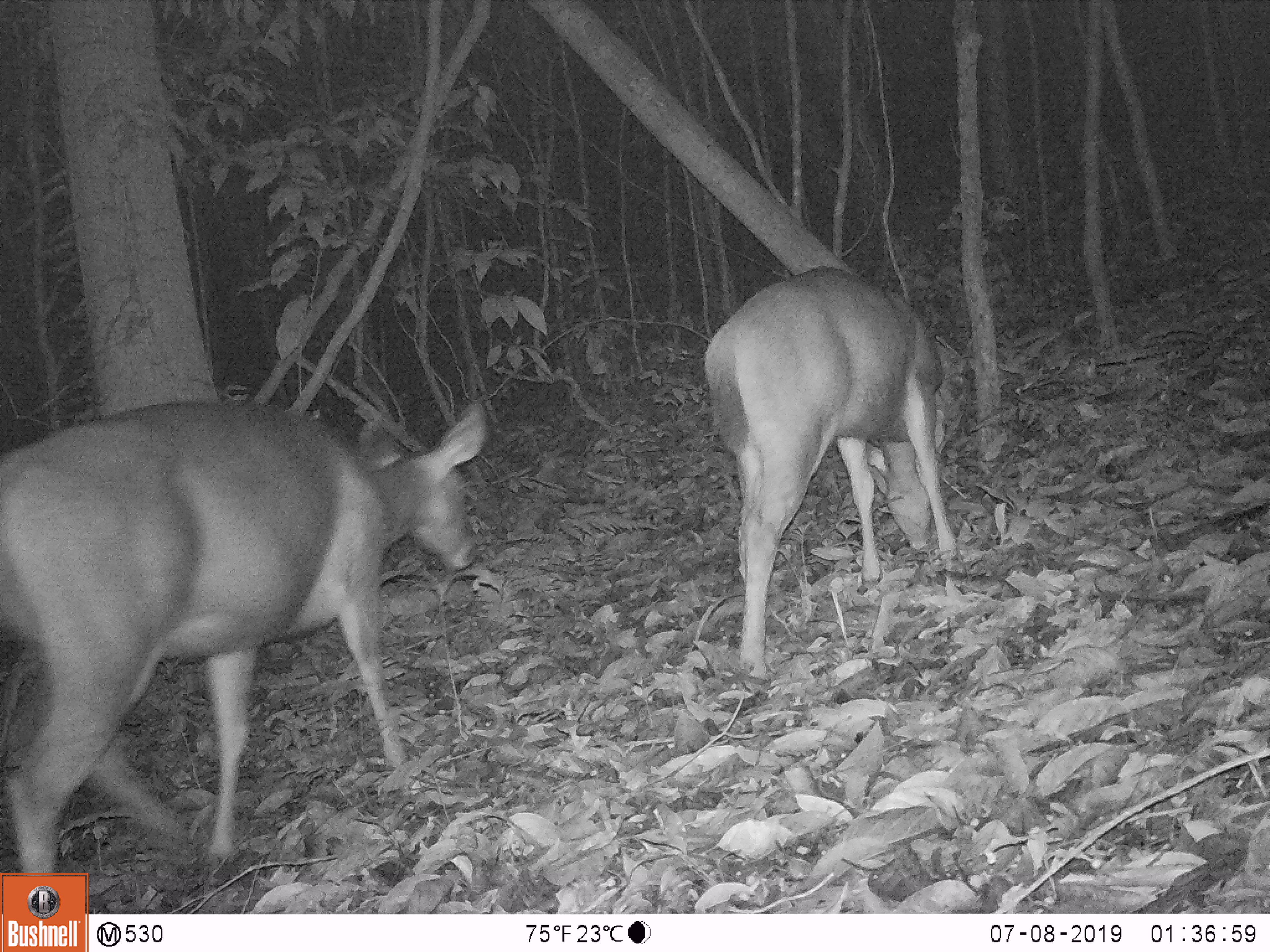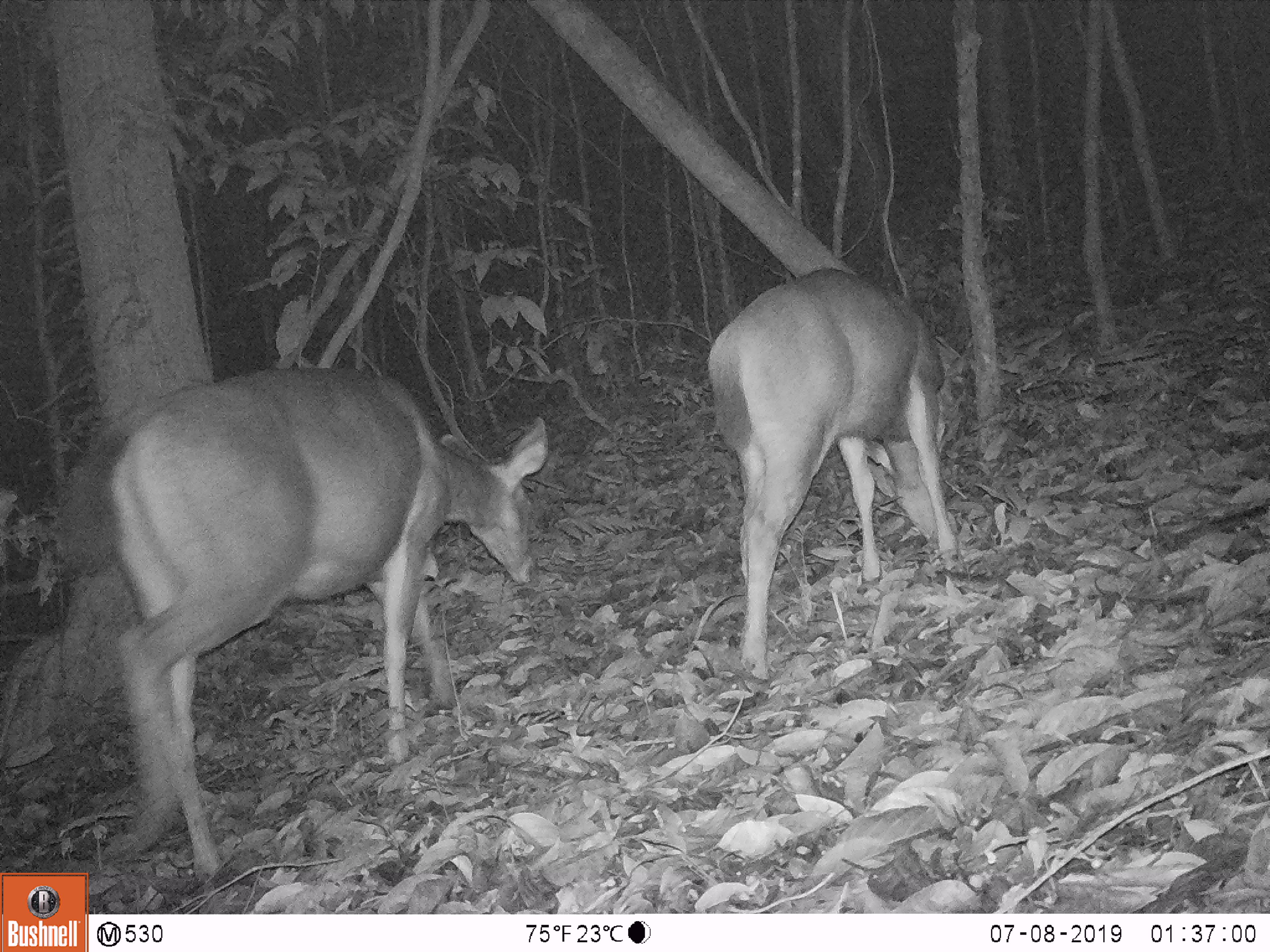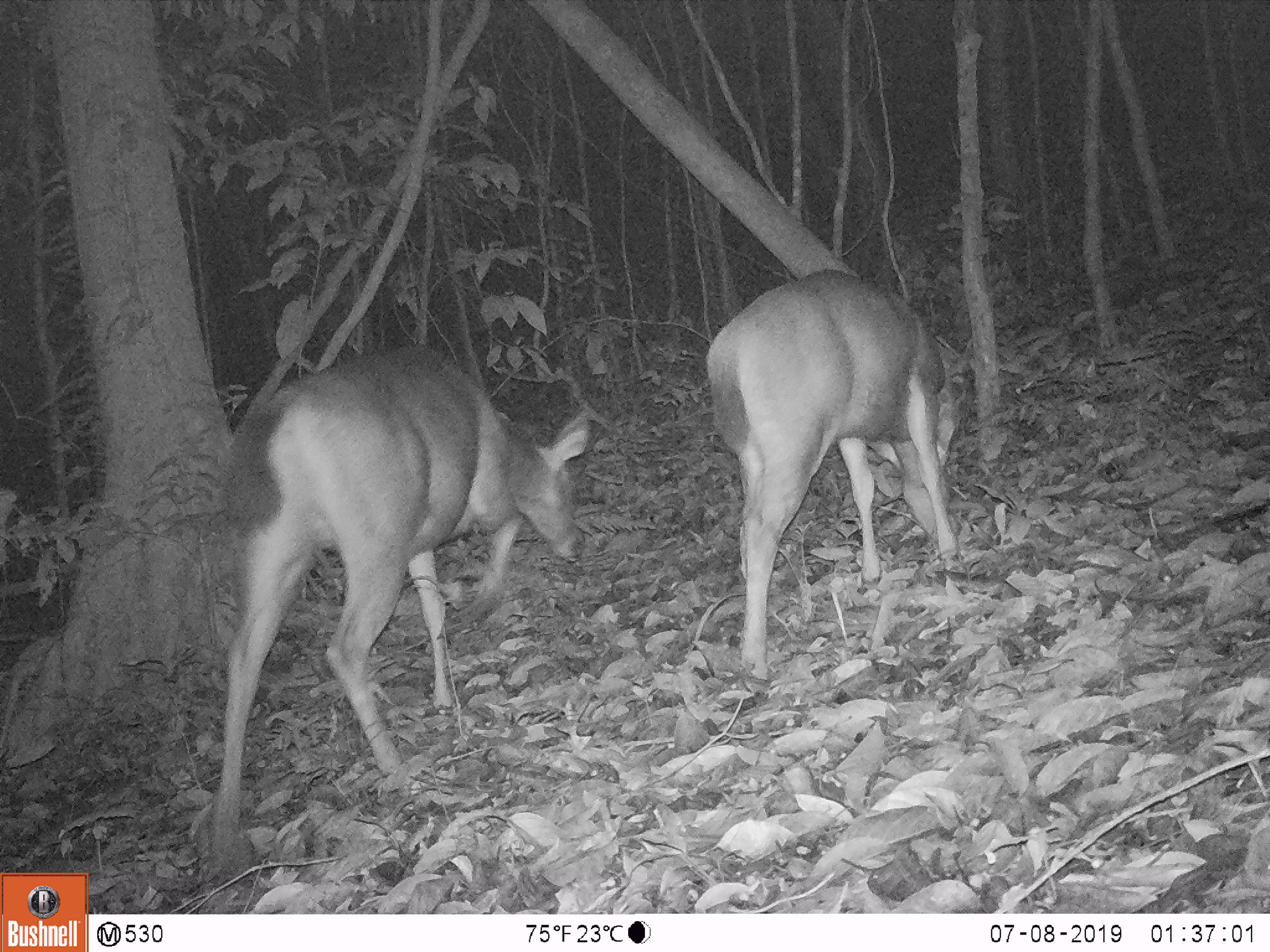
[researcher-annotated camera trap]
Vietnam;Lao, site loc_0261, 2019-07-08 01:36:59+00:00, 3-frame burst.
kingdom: Animalia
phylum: Chordata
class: Mammalia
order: Artiodactyla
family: Cervidae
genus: Rusa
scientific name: Rusa unicolor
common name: sambar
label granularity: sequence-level